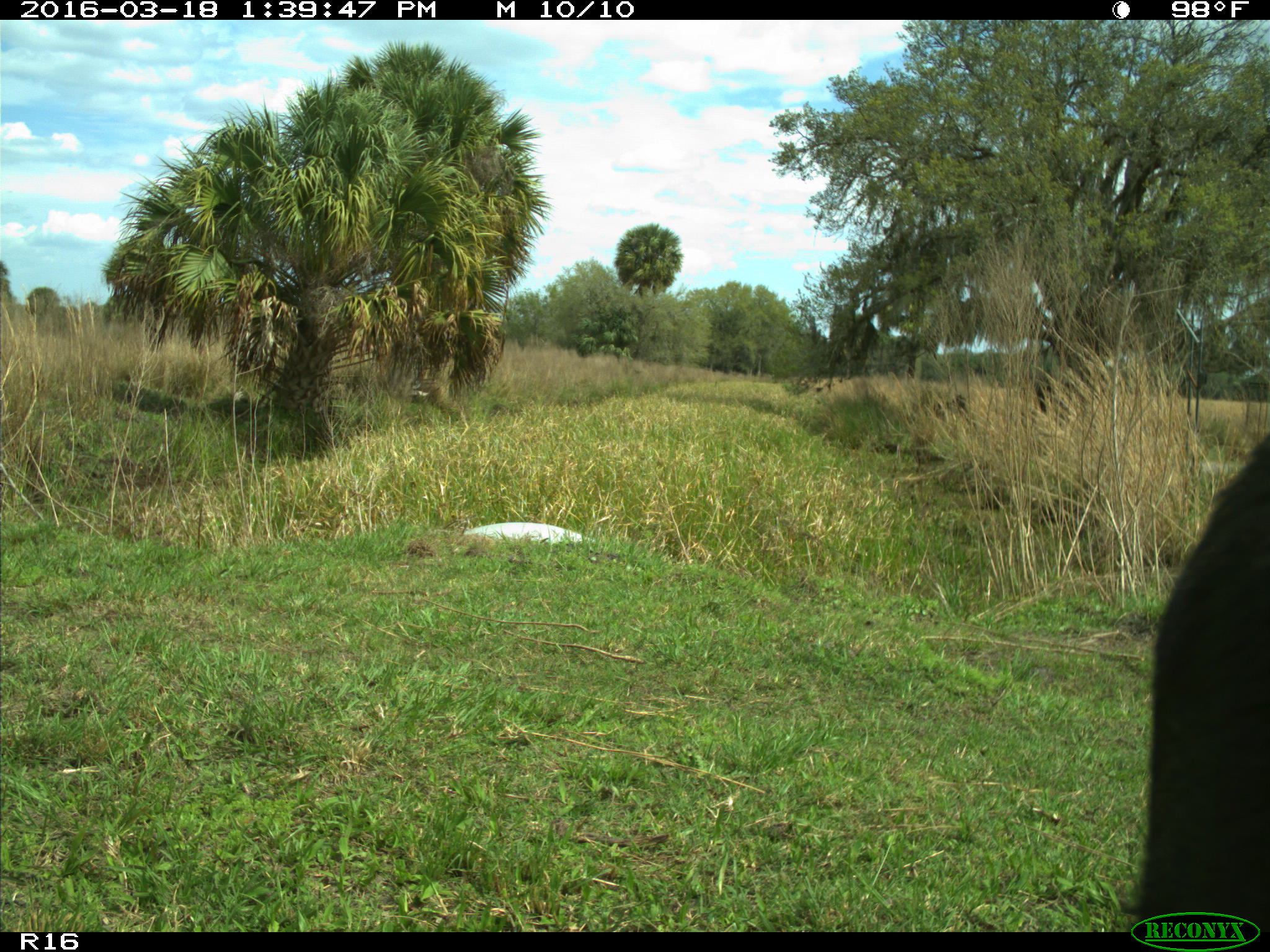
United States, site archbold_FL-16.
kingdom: Animalia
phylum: Chordata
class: Mammalia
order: Artiodactyla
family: Bovidae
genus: Bos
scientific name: Bos taurus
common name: domestic cow